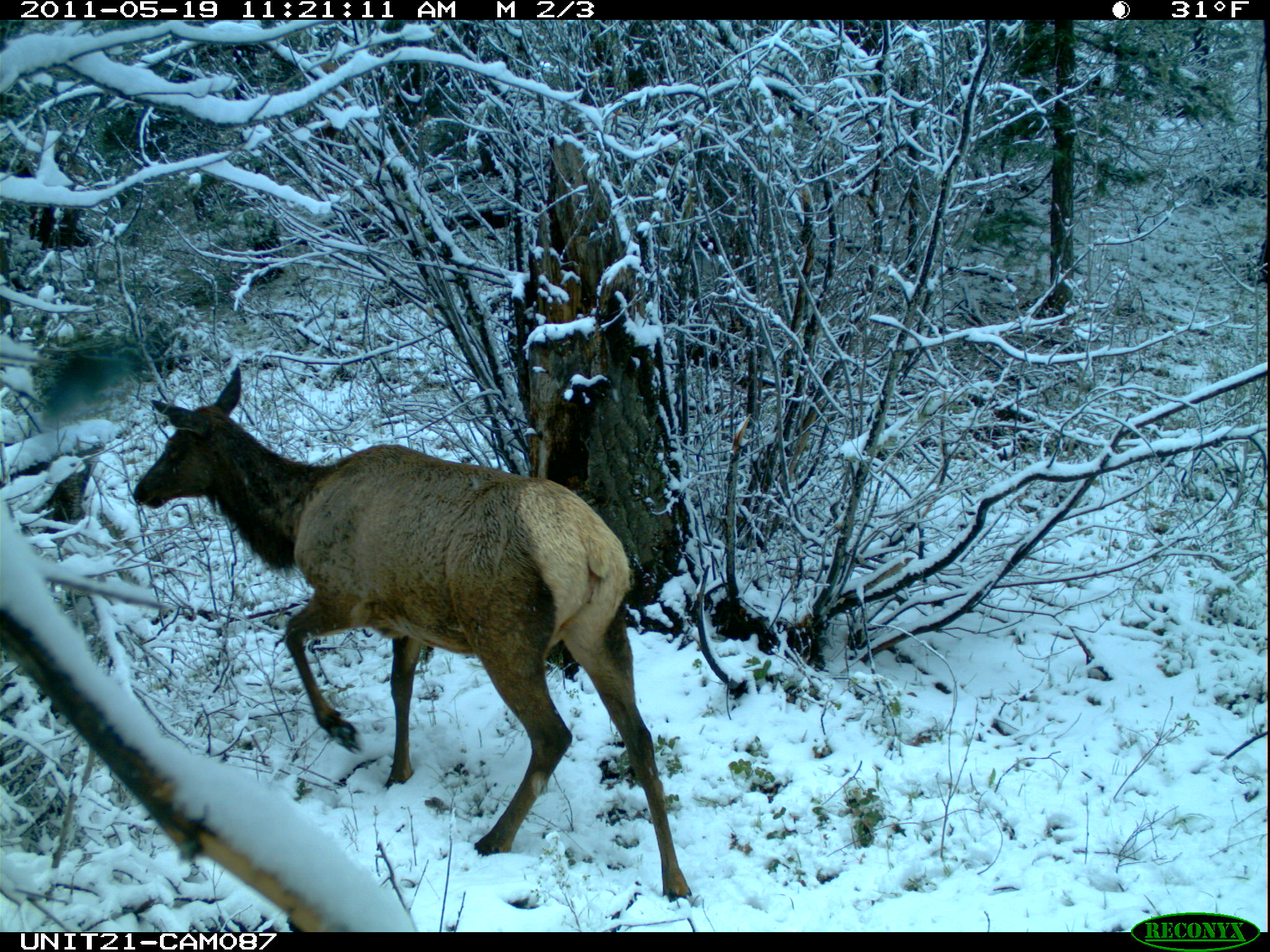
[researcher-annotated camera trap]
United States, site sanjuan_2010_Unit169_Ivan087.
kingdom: Animalia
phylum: Chordata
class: Mammalia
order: Artiodactyla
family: Cervidae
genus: Cervus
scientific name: Cervus elaphus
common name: red deer